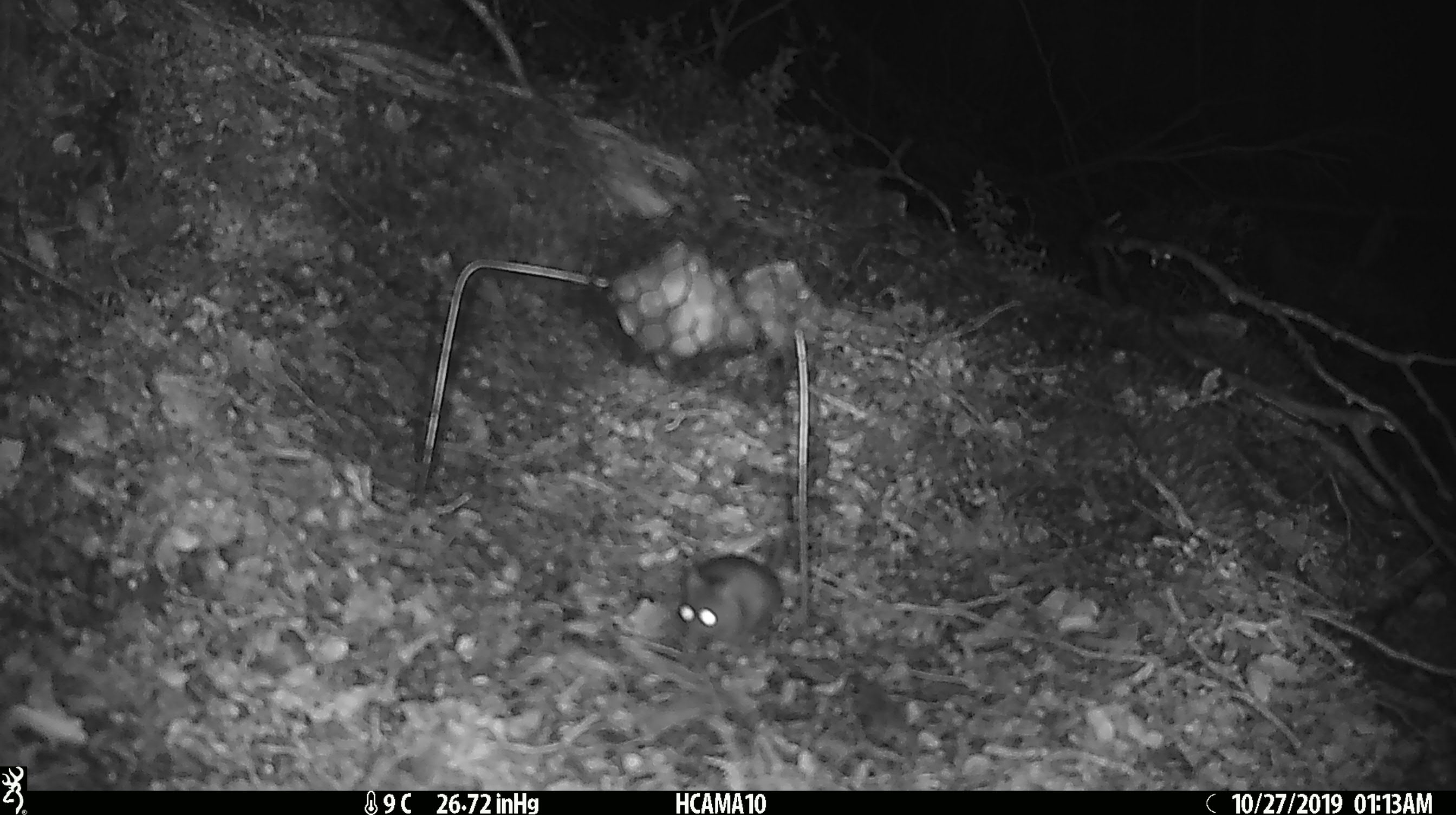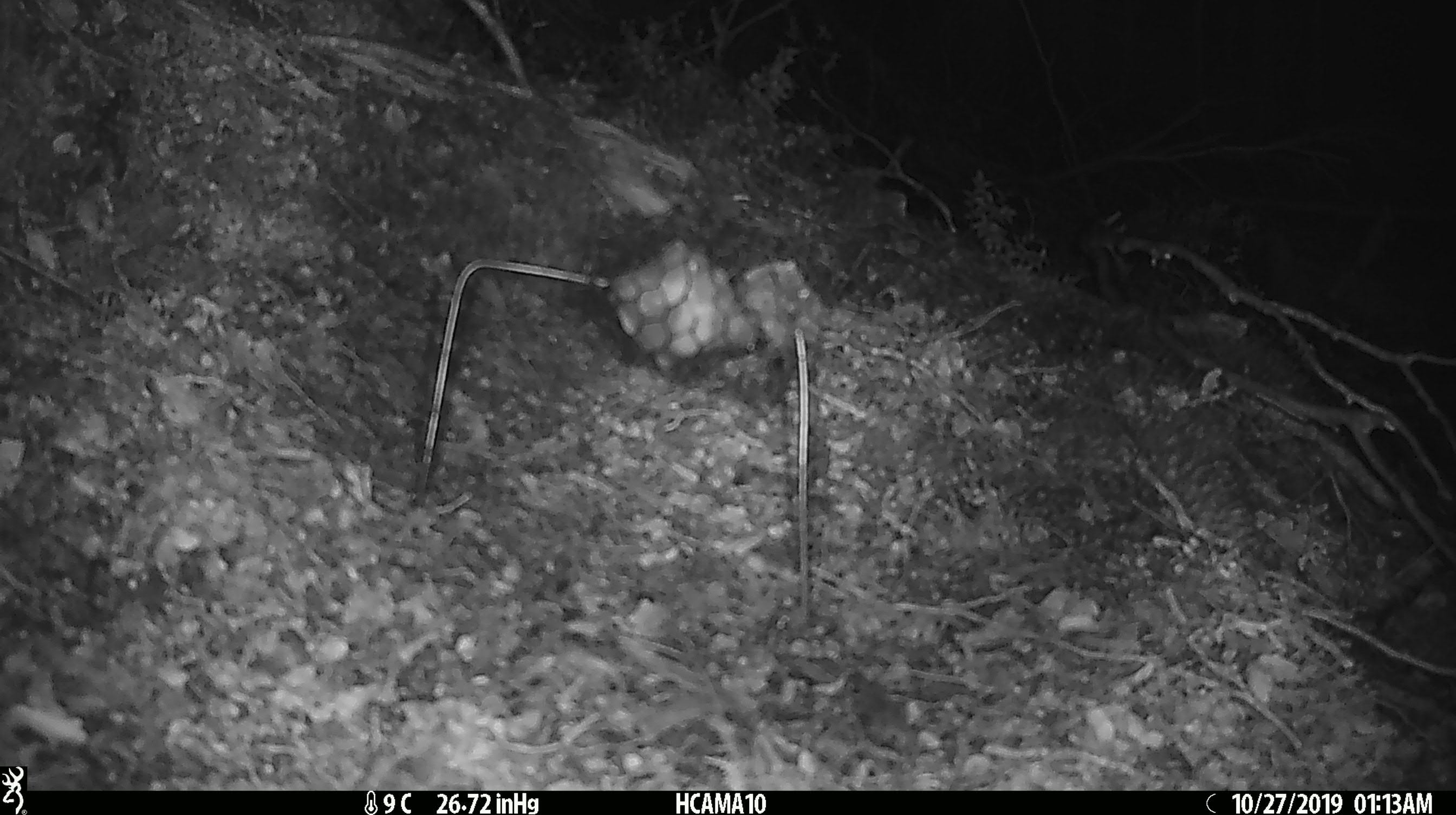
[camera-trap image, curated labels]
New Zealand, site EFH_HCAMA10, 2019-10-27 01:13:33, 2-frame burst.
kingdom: Animalia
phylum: Chordata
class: Mammalia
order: Rodentia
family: Muridae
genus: Mus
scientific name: Mus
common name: mouse